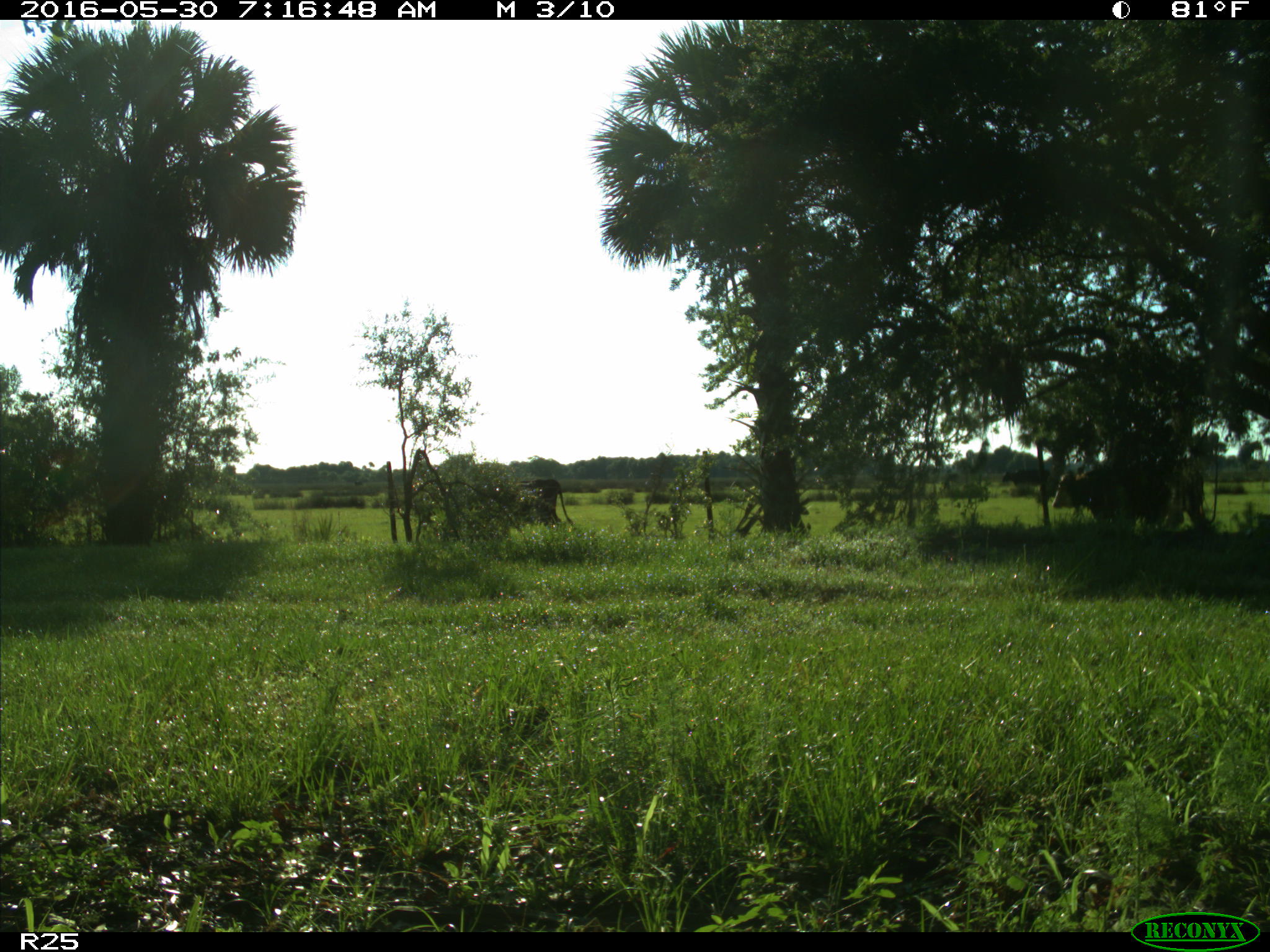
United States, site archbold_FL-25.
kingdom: Animalia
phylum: Chordata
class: Mammalia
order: Artiodactyla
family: Bovidae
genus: Bos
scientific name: Bos taurus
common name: domestic cow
Bos taurus (domestic cow).